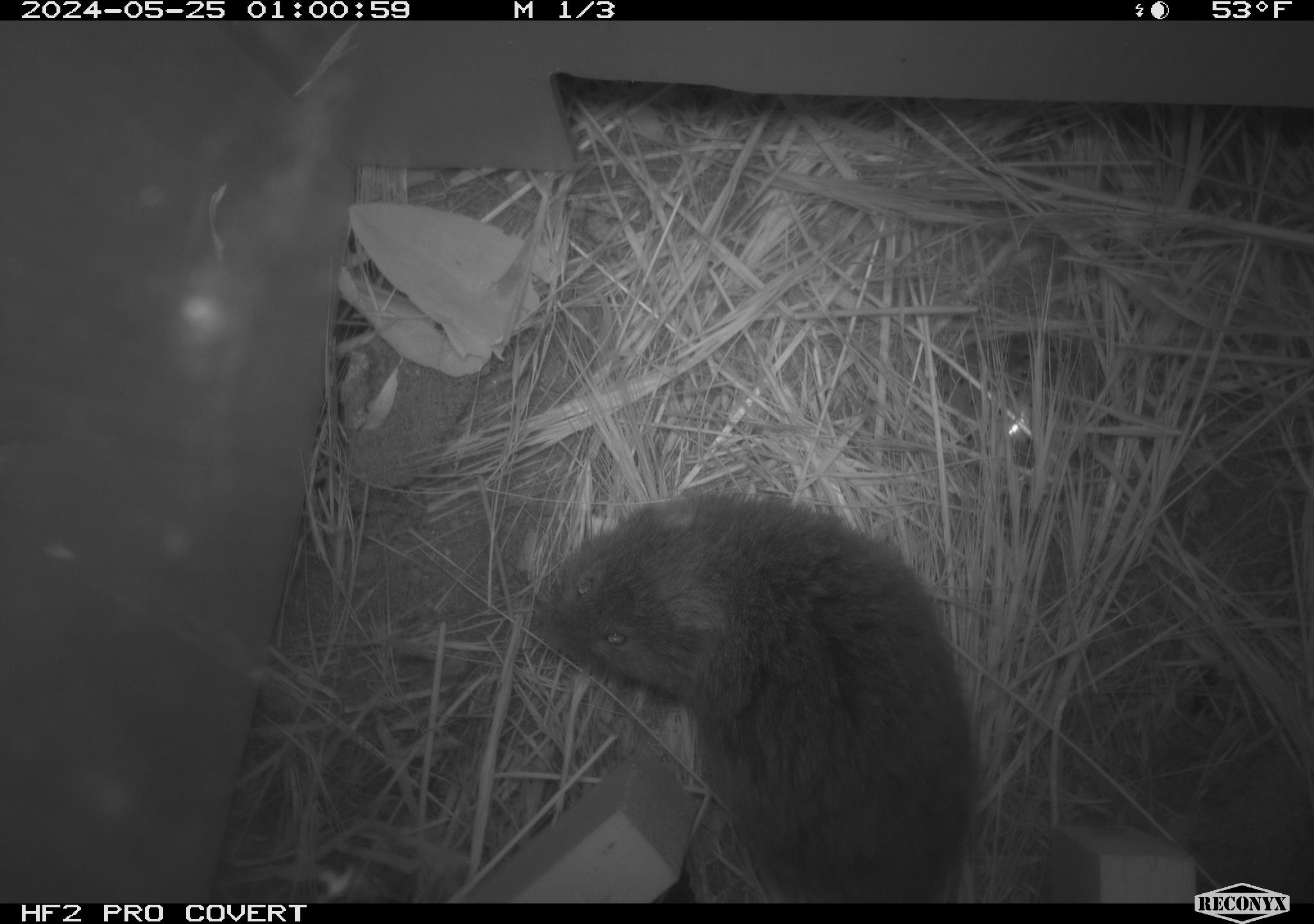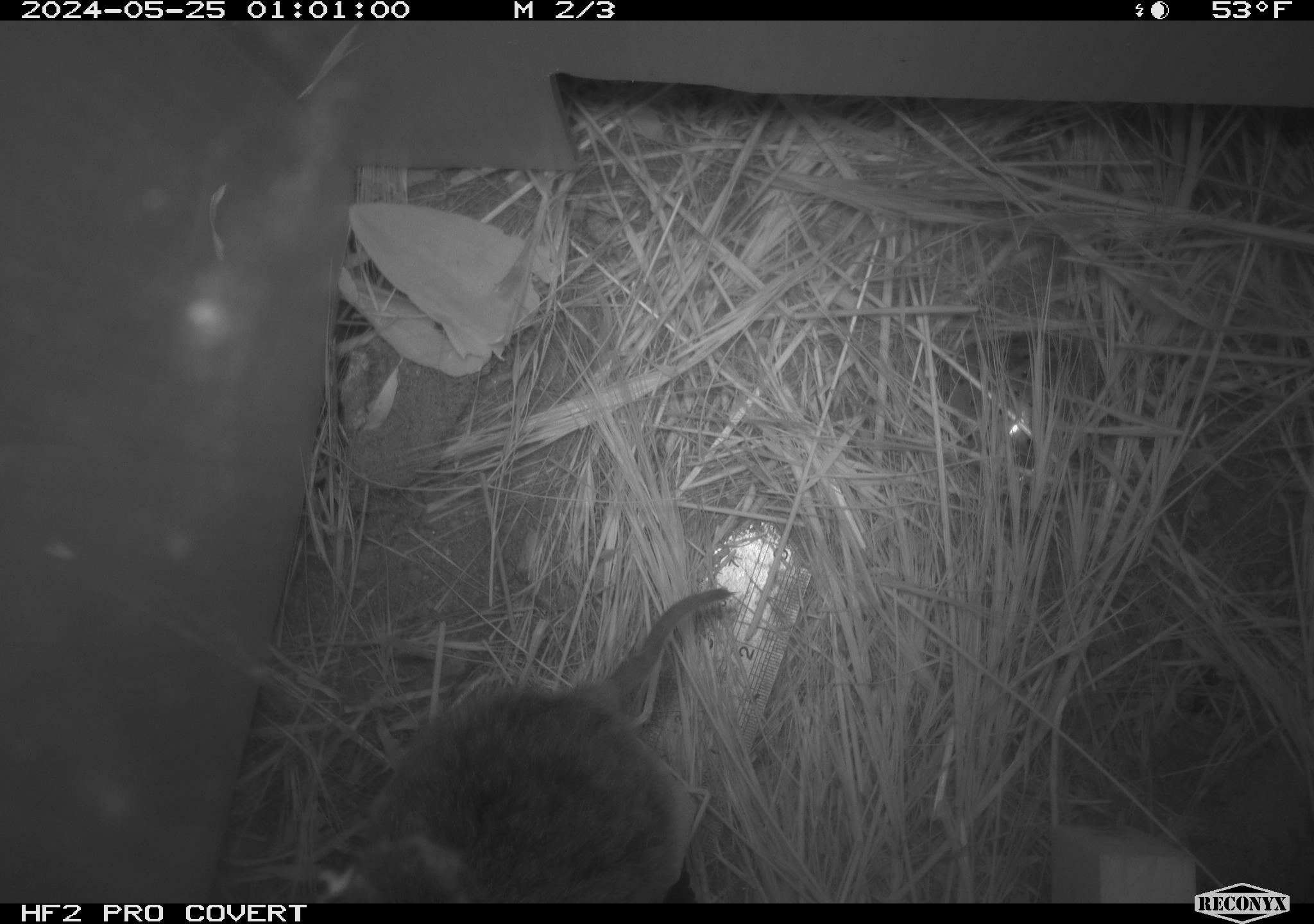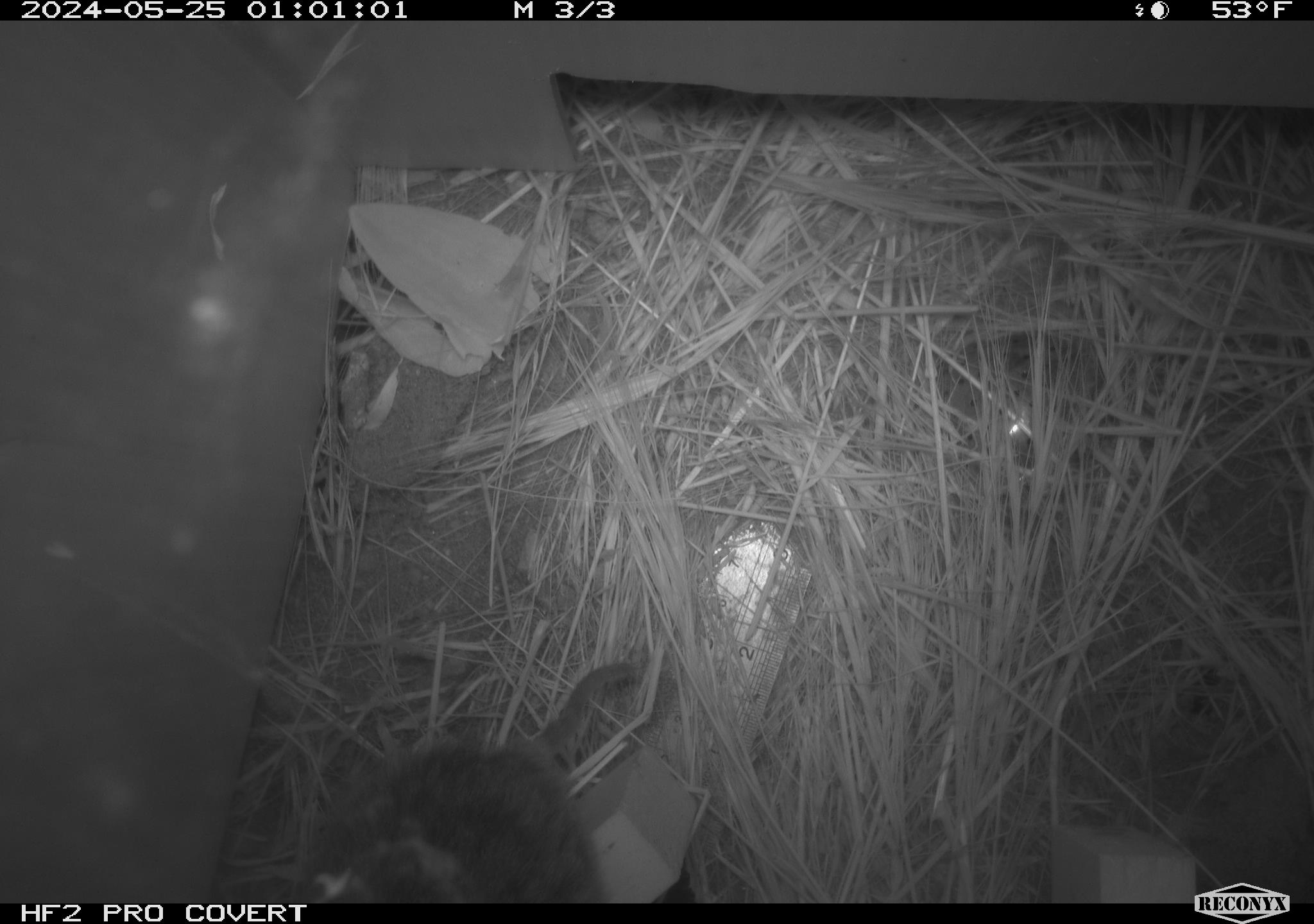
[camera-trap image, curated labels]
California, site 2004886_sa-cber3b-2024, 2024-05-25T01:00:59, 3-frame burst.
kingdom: Animalia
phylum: Chordata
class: Mammalia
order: Rodentia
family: Cricetidae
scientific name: Arvicolinae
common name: voles, lemmings, and muskrats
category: arvicolinae subfamily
Arvicolinae subfamily (voles, lemmings, and muskrats) (Arvicolinae).